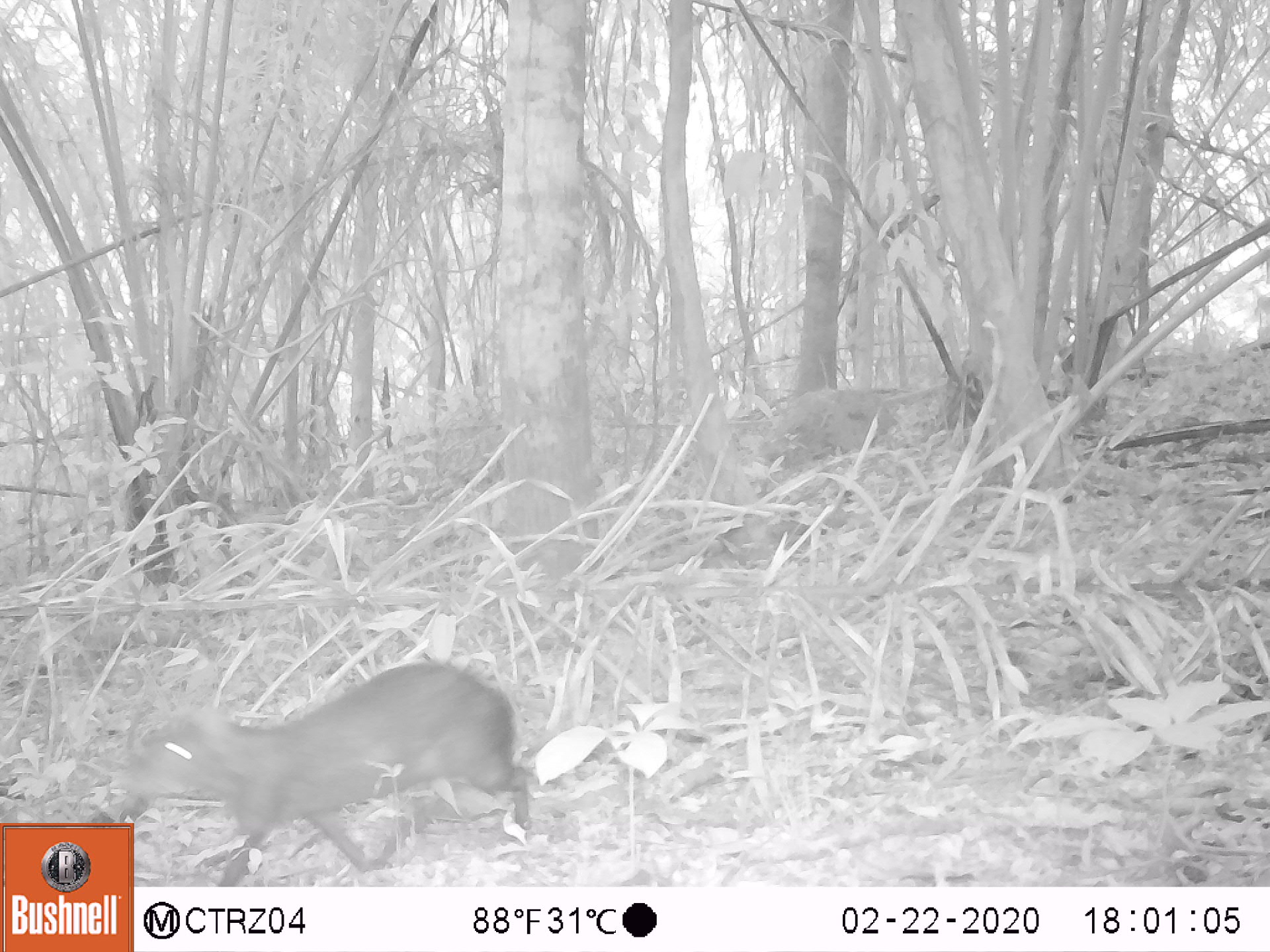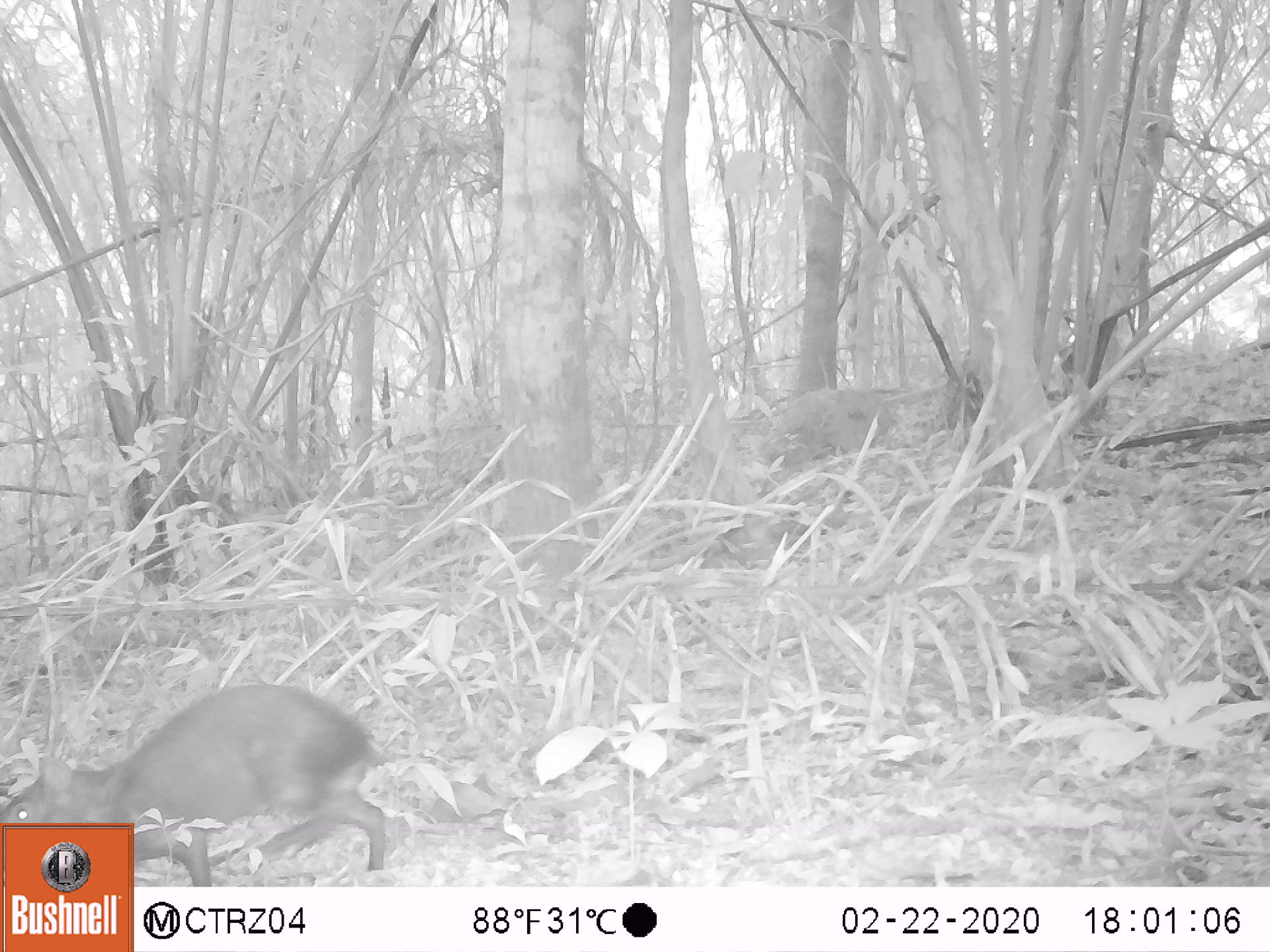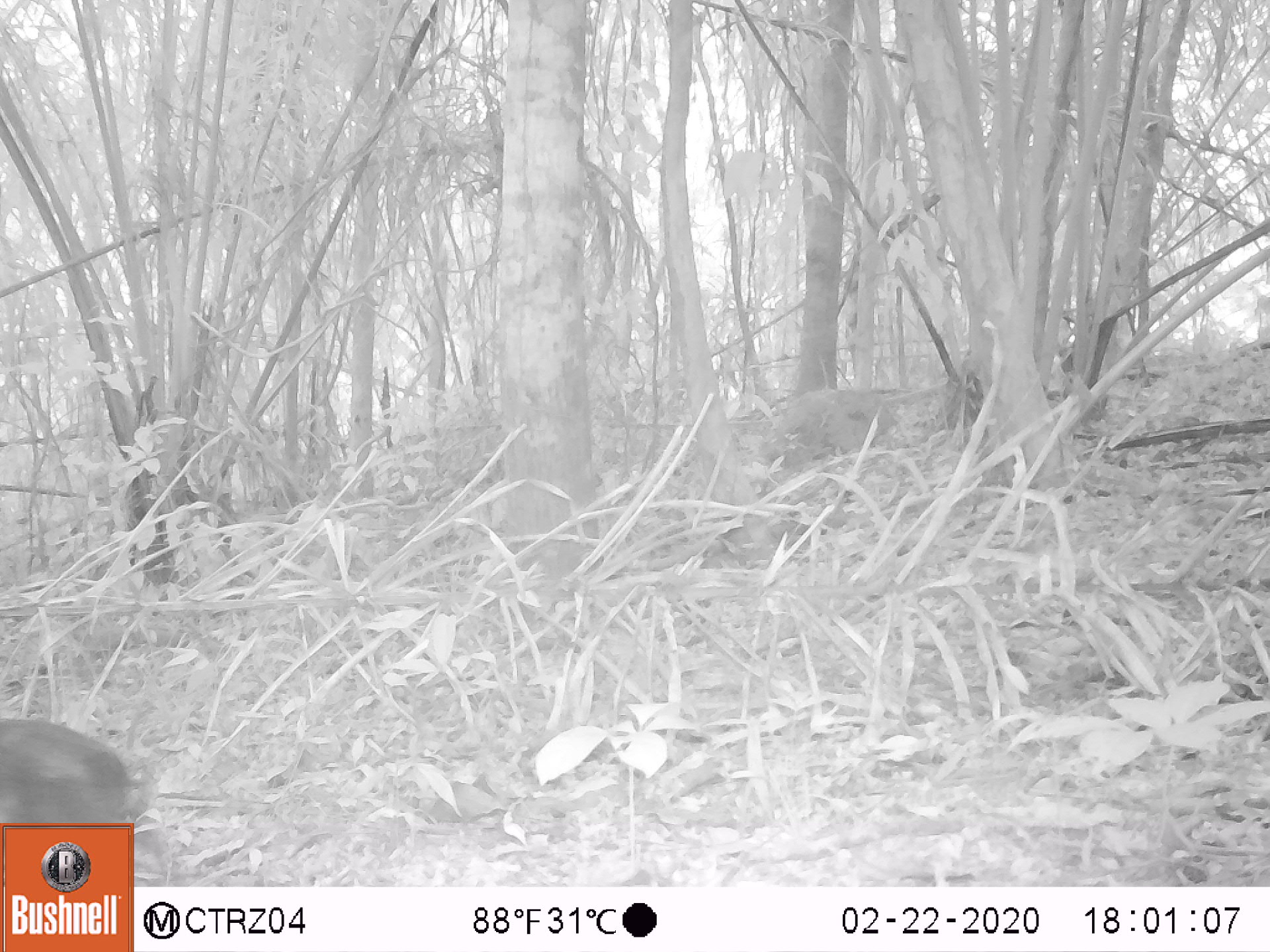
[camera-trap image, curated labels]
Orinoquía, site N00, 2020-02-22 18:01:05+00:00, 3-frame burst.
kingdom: Animalia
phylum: Chordata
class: Mammalia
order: Rodentia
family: Dasyproctidae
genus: Dasyprocta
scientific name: Dasyprocta fuliginosa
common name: black agouti